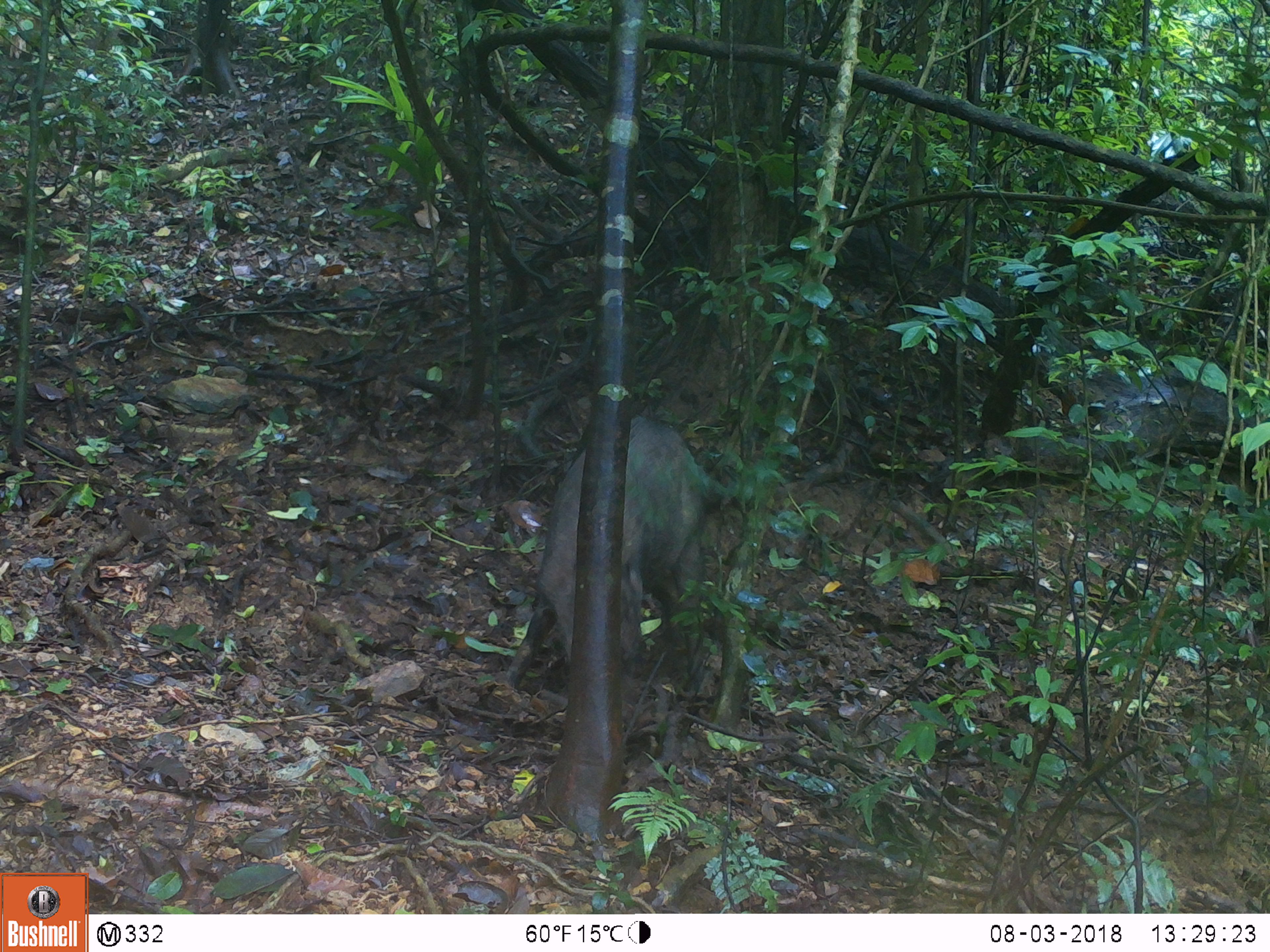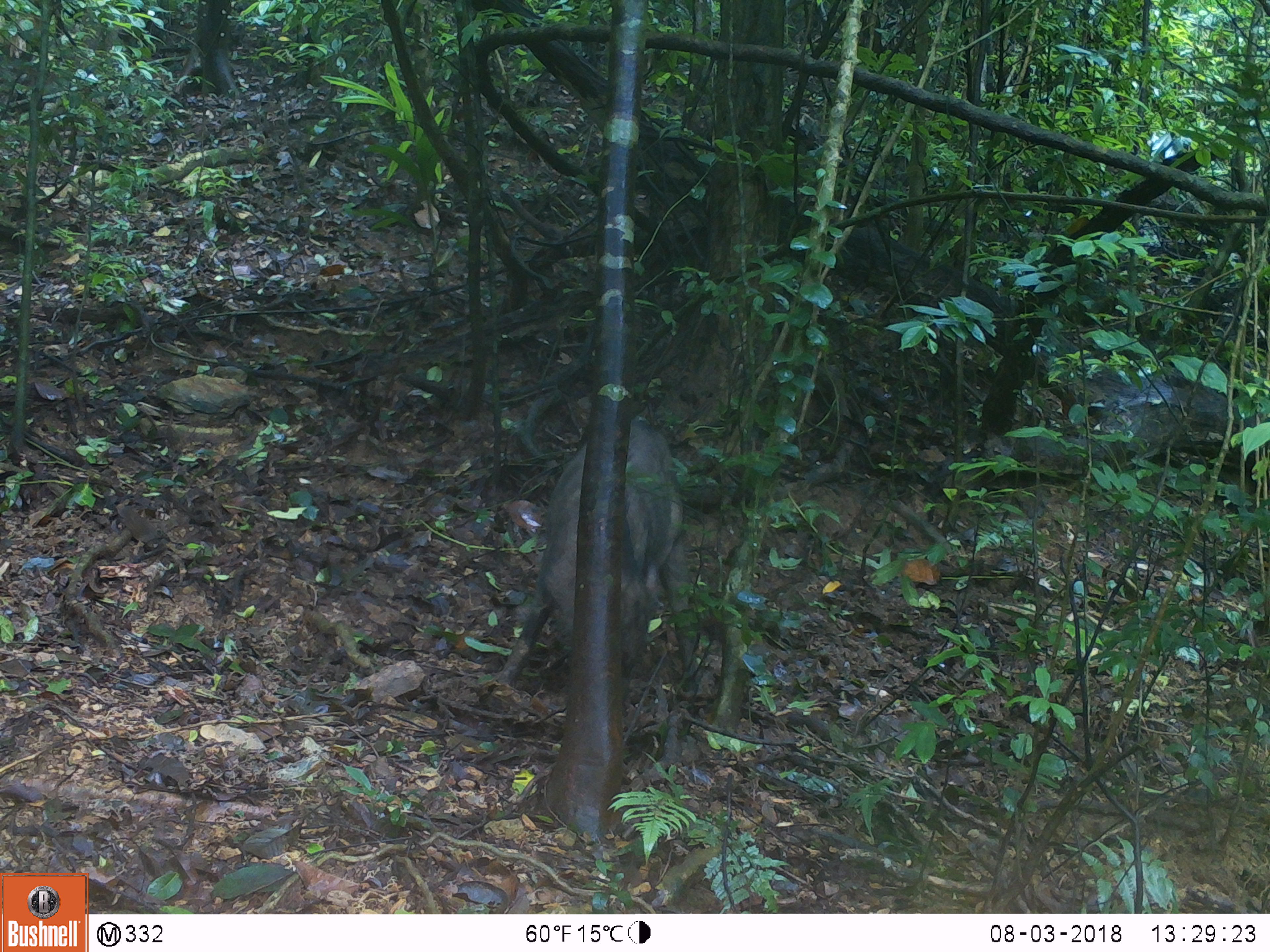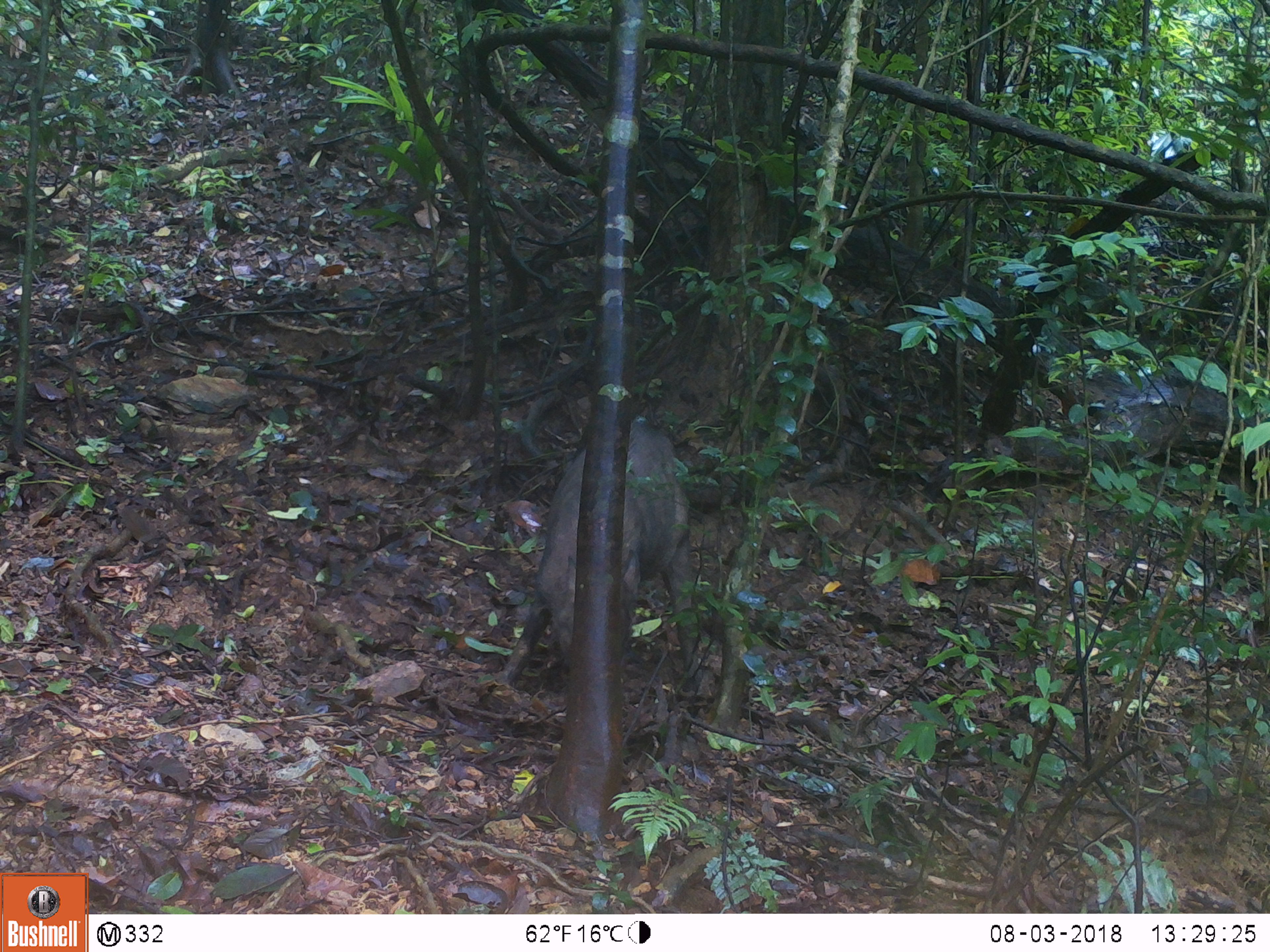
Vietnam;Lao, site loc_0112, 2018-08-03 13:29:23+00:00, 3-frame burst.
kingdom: Animalia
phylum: Chordata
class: Mammalia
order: Artiodactyla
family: Suidae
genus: Sus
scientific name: Sus scrofa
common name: eurasian wild pig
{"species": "eurasian wild pig (Sus scrofa)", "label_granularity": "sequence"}